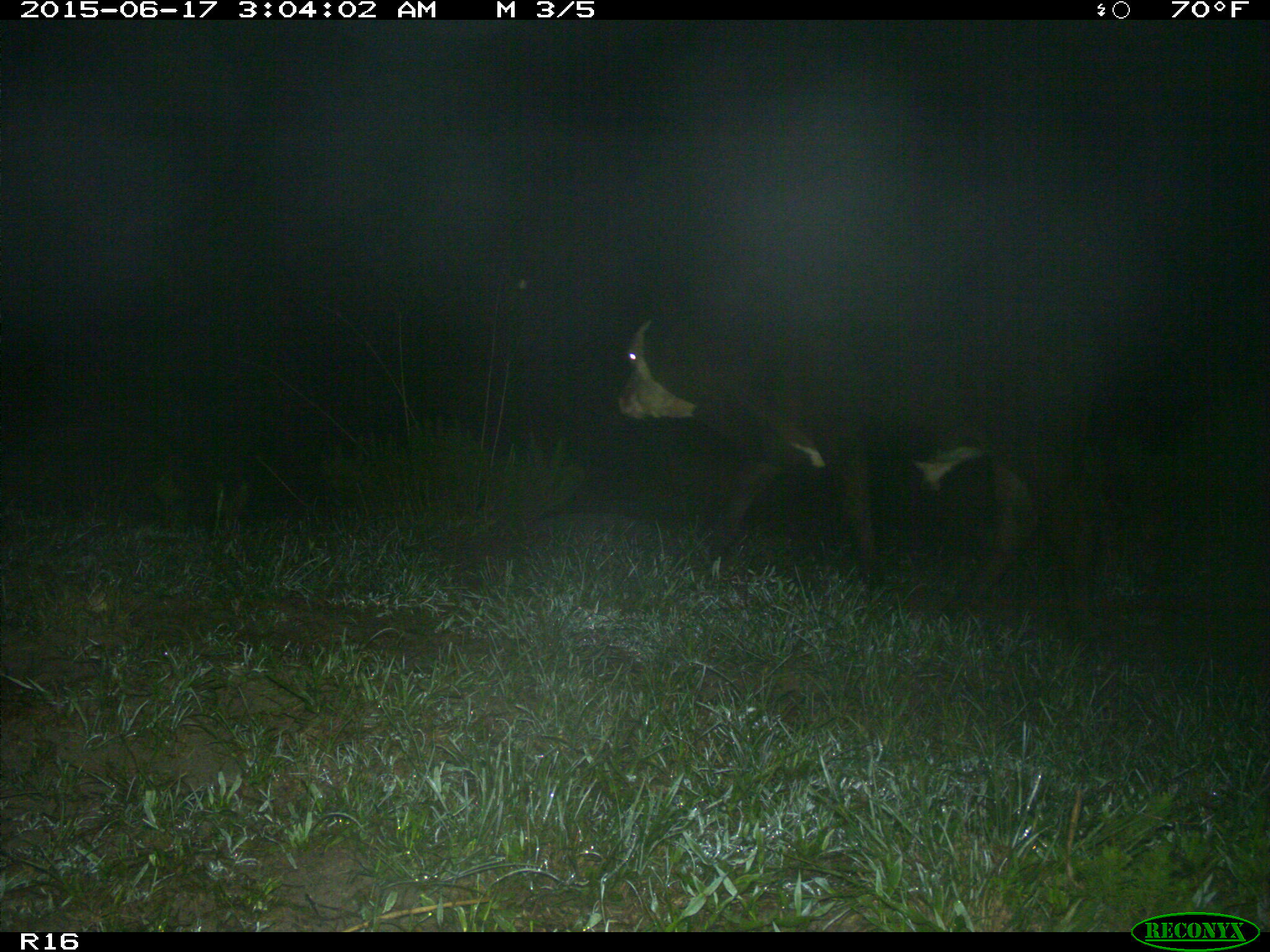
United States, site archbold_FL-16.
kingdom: Animalia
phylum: Chordata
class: Mammalia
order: Artiodactyla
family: Bovidae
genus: Bos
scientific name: Bos taurus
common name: domestic cow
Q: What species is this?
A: Bos taurus (domestic cow).